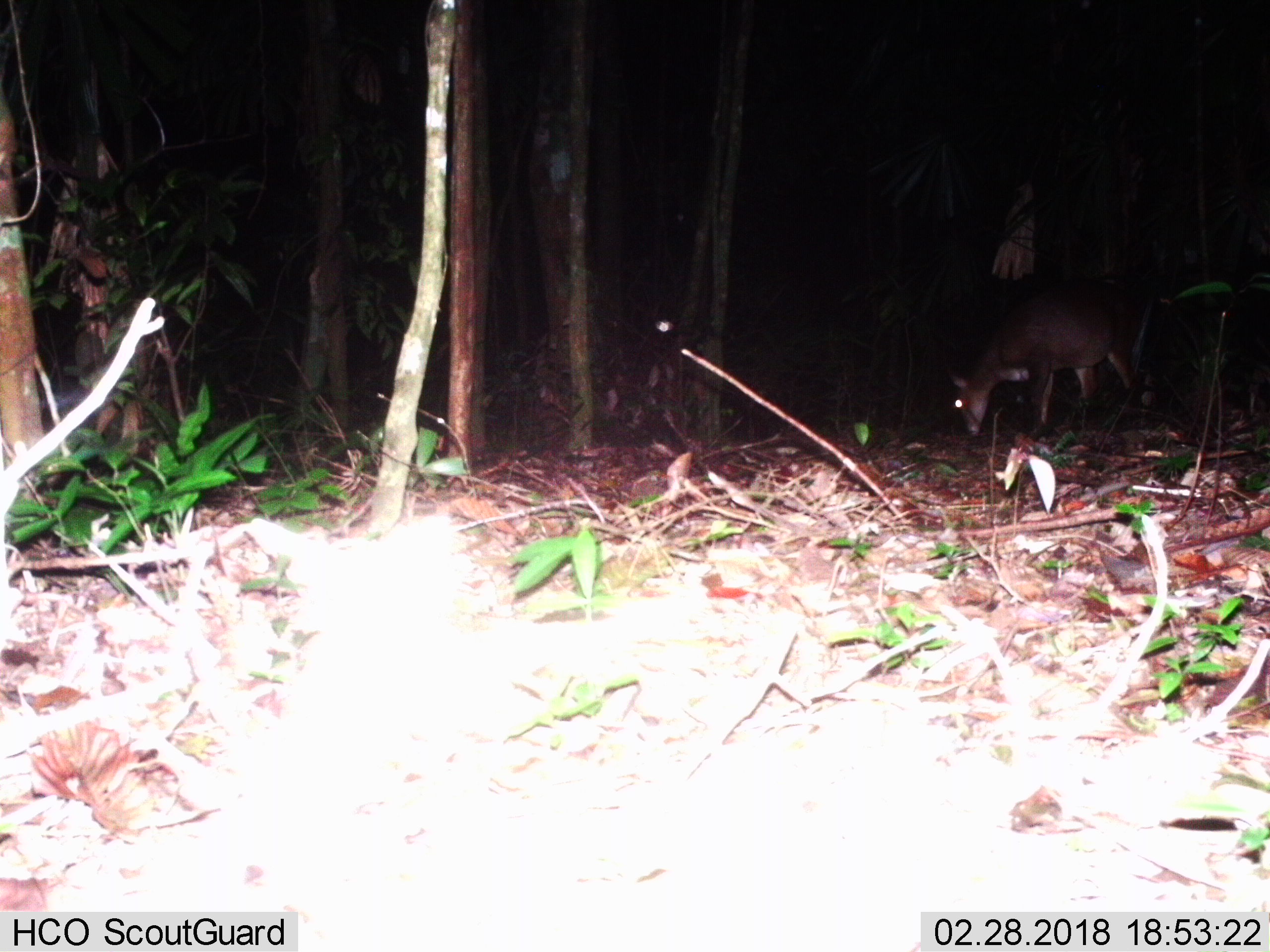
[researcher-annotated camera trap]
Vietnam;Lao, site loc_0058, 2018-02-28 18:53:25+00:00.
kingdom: Animalia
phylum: Chordata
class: Mammalia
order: Artiodactyla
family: Cervidae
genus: Muntiacus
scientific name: Muntiacus vuquangensis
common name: large-antlered muntjac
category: large antlered muntjac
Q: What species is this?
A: Large antlered muntjac (large-antlered muntjac) (Muntiacus vuquangensis).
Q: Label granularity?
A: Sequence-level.